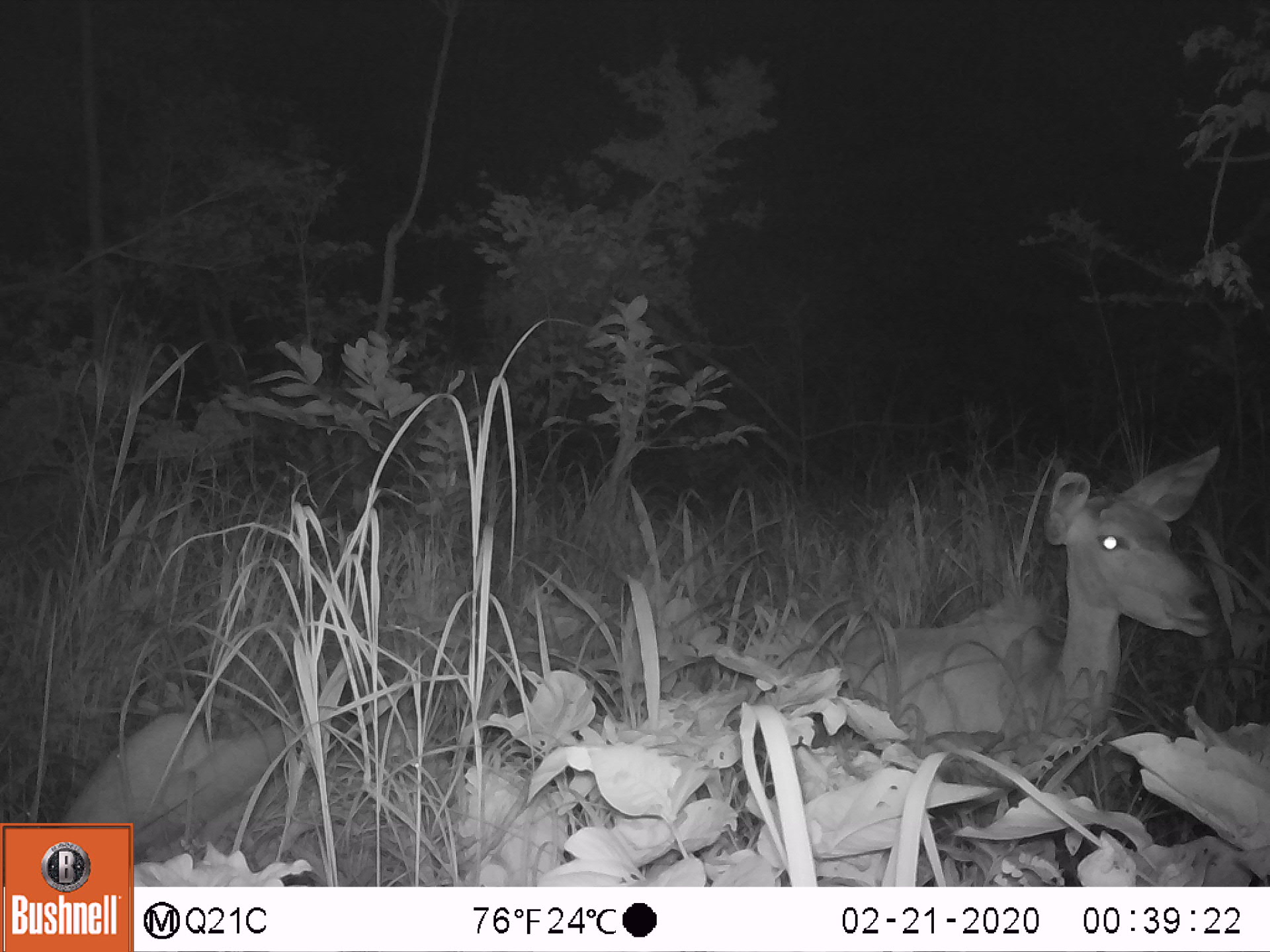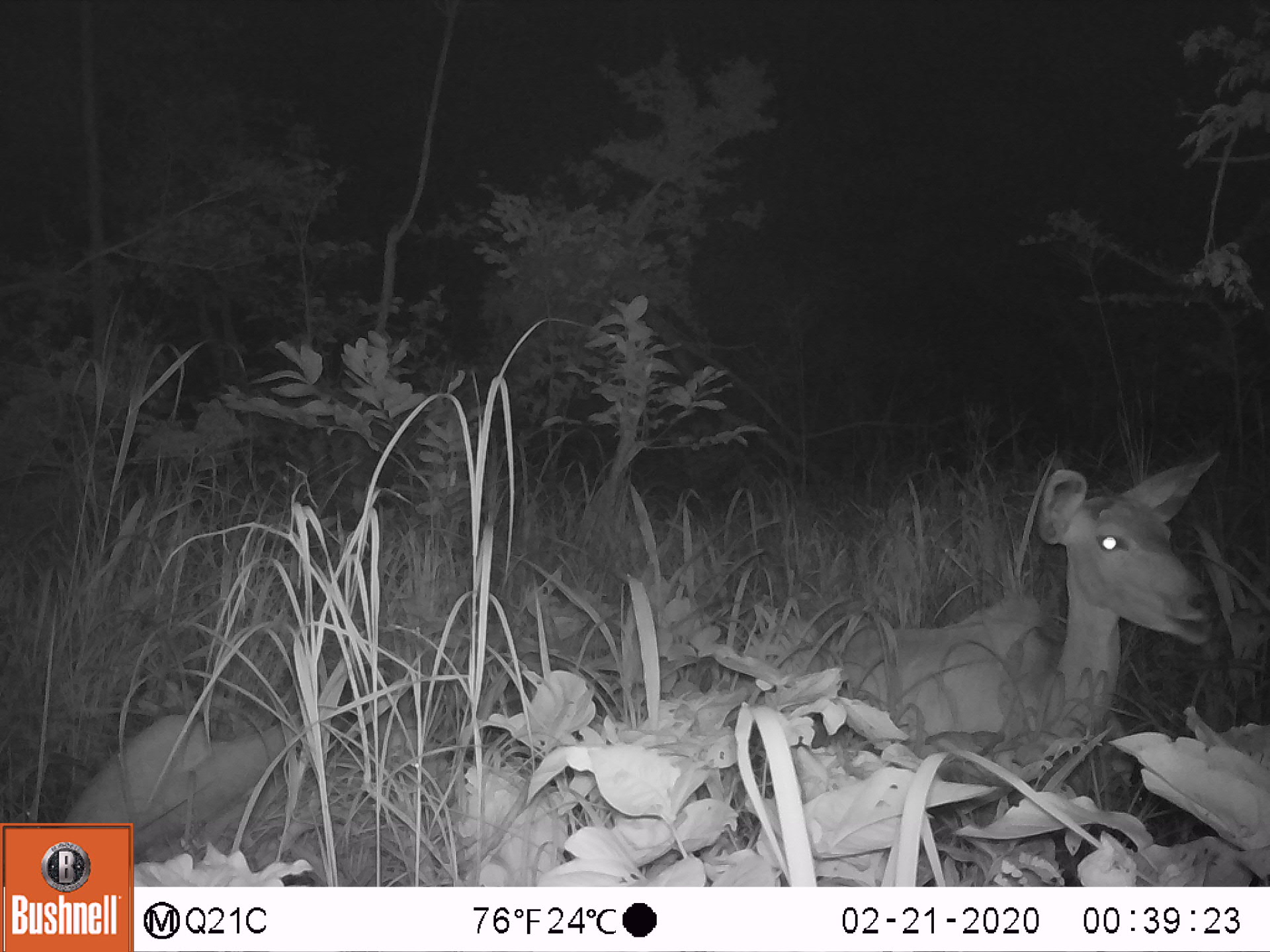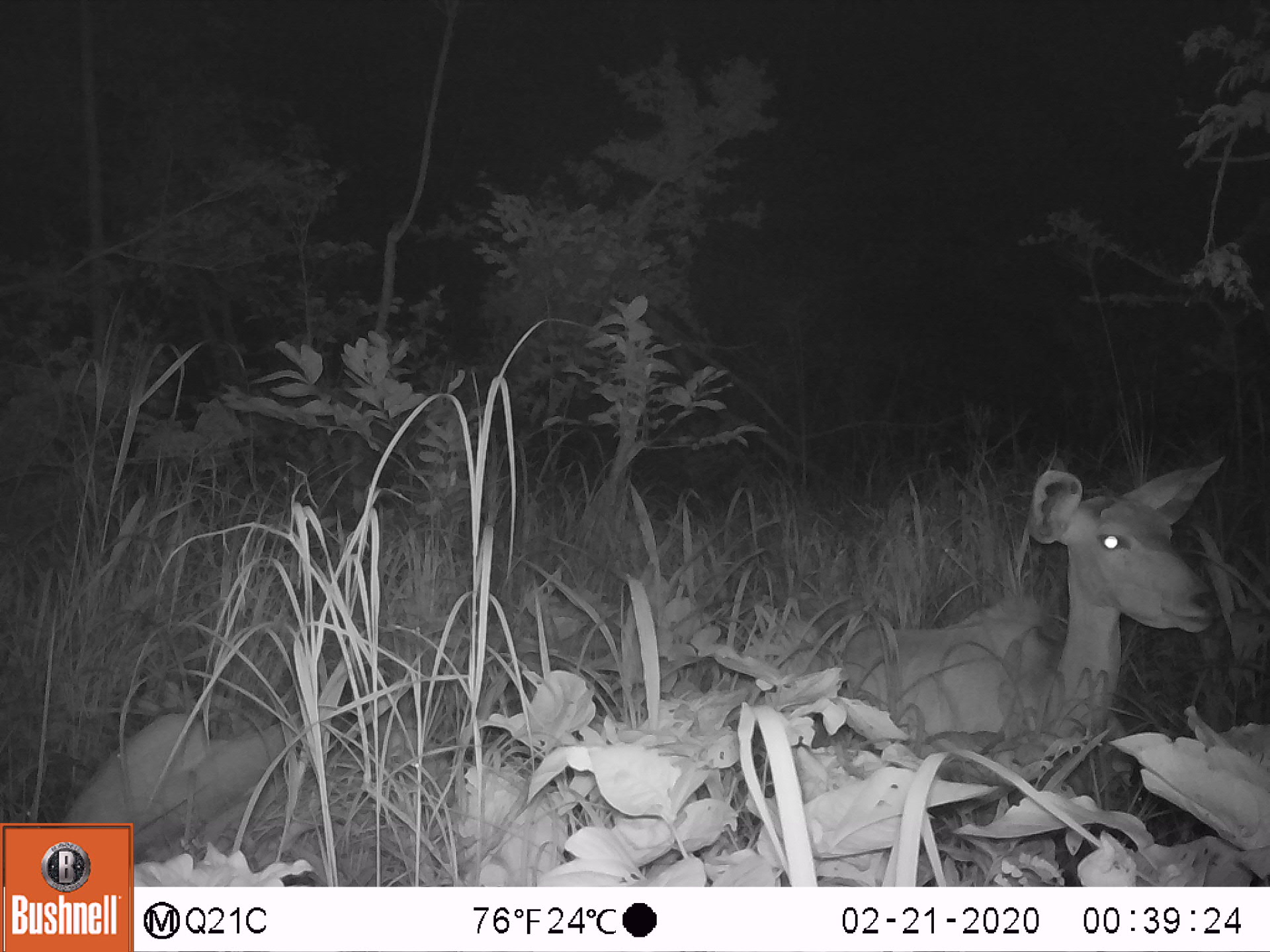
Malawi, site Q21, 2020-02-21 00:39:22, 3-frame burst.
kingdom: Animalia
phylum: Chordata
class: Mammalia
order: Artiodactyla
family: Bovidae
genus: Tragelaphus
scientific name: Tragelaphus strepsiceros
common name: greater kudu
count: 2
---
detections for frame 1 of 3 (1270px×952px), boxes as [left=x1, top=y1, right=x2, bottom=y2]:
greater kudu: [left=808, top=434, right=1236, bottom=720]; [left=69, top=685, right=359, bottom=821]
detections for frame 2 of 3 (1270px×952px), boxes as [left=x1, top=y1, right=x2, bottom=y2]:
greater kudu: [left=845, top=448, right=1226, bottom=737]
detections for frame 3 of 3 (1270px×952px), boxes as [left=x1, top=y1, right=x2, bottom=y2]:
greater kudu: [left=821, top=448, right=1231, bottom=739]